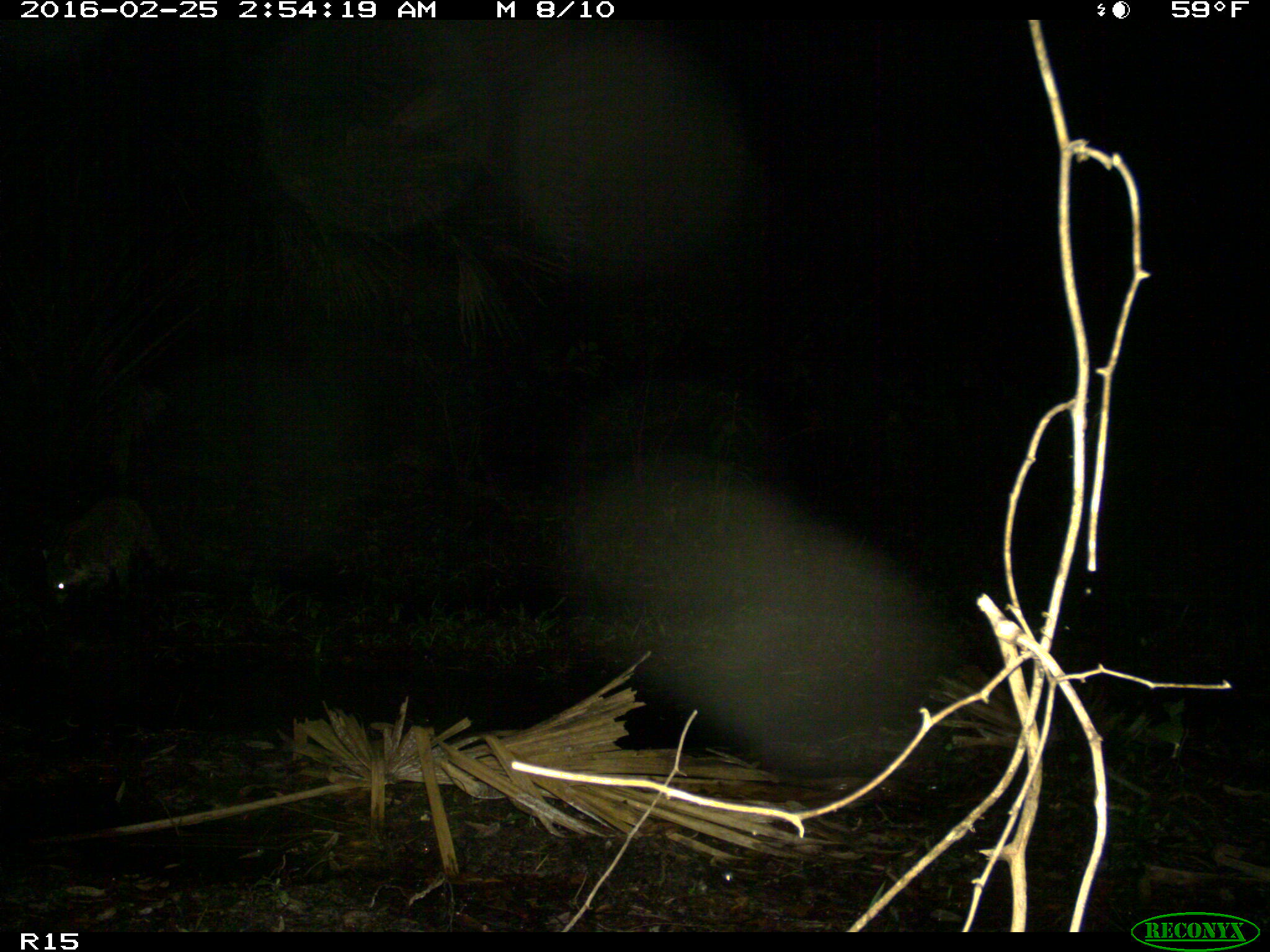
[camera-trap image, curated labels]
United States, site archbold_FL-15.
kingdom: Animalia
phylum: Chordata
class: Mammalia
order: Carnivora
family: Procyonidae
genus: Procyon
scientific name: Procyon lotor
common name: common raccoon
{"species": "Procyon lotor (common raccoon)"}